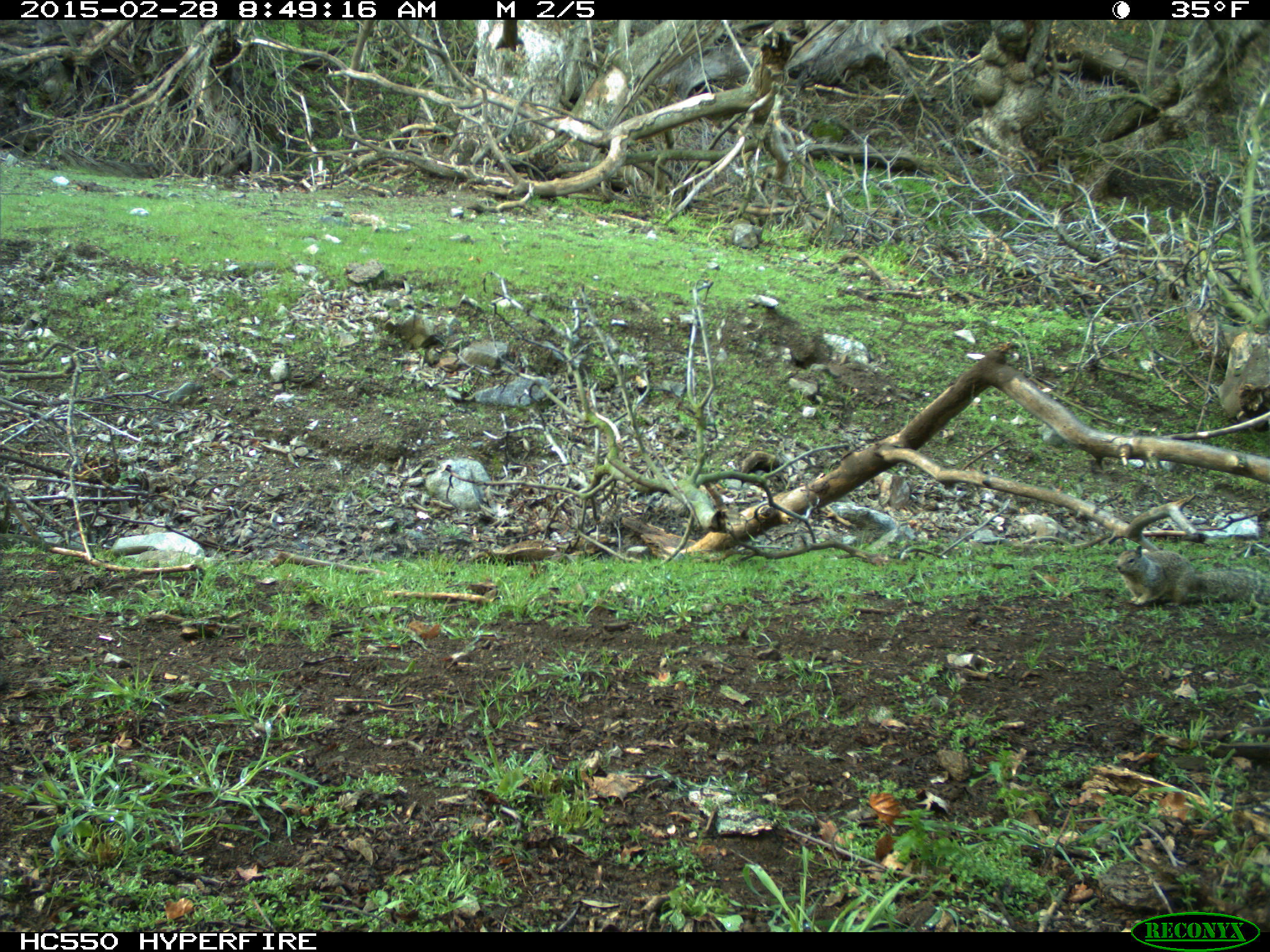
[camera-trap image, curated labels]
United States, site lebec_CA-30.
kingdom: Animalia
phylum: Chordata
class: Mammalia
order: Rodentia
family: Sciuridae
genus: Otospermophilus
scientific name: Otospermophilus beecheyi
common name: california ground squirrel